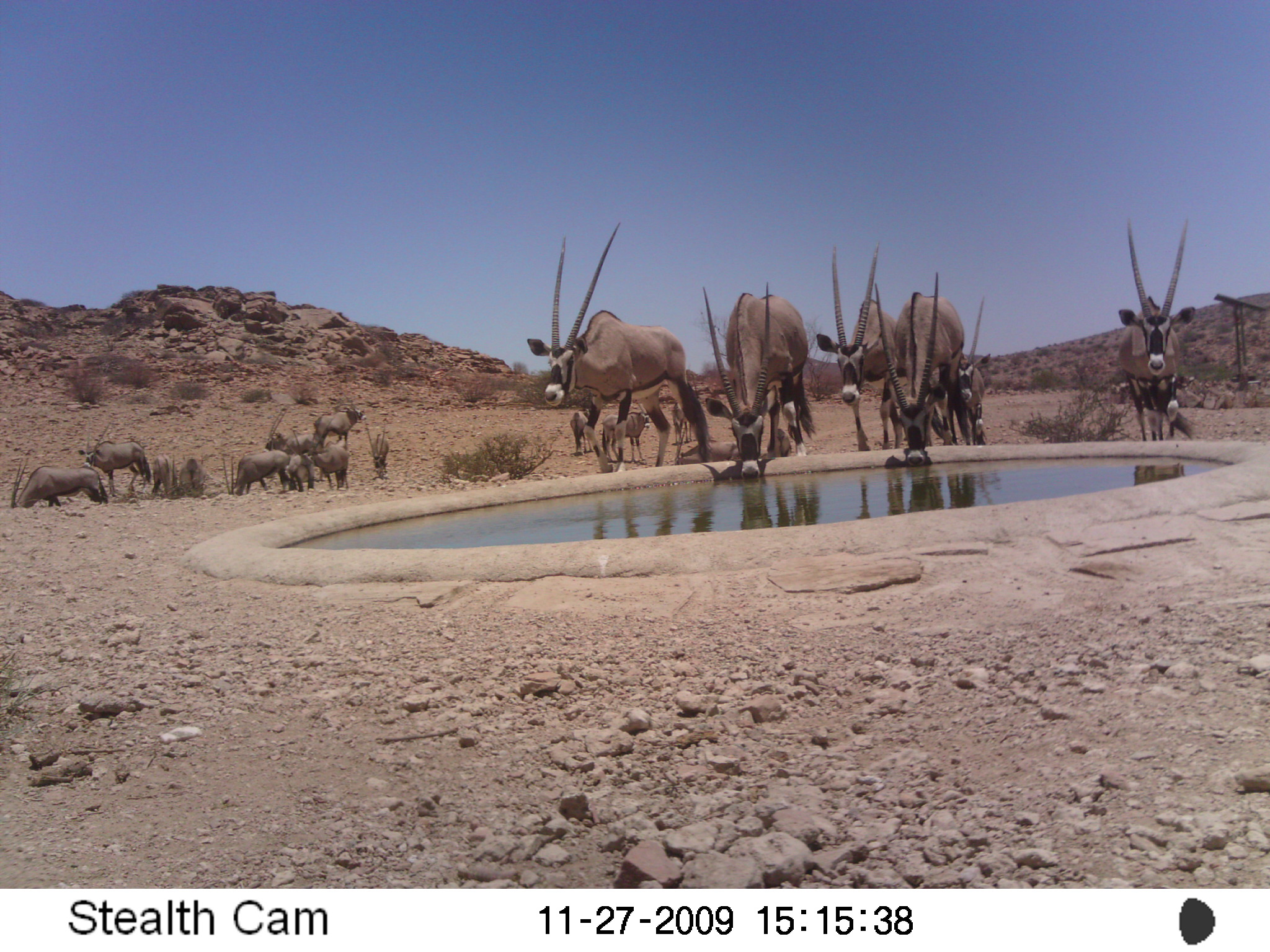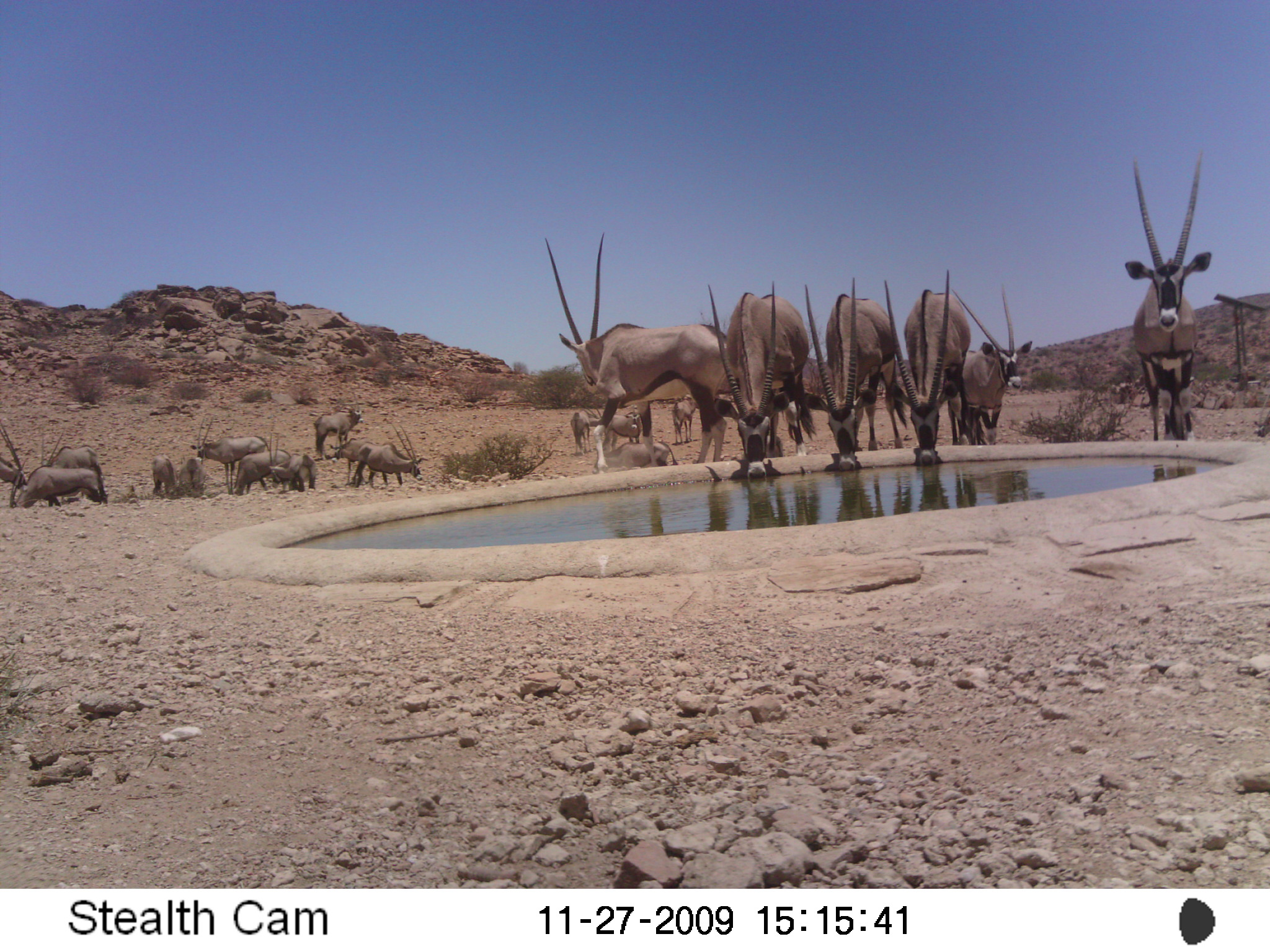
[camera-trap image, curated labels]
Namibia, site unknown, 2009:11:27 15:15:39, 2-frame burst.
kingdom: Animalia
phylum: Chordata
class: Mammalia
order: Artiodactyla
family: Bovidae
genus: Oryx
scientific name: Oryx gazella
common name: gemsbok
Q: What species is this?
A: Oryx gazella (gemsbok).